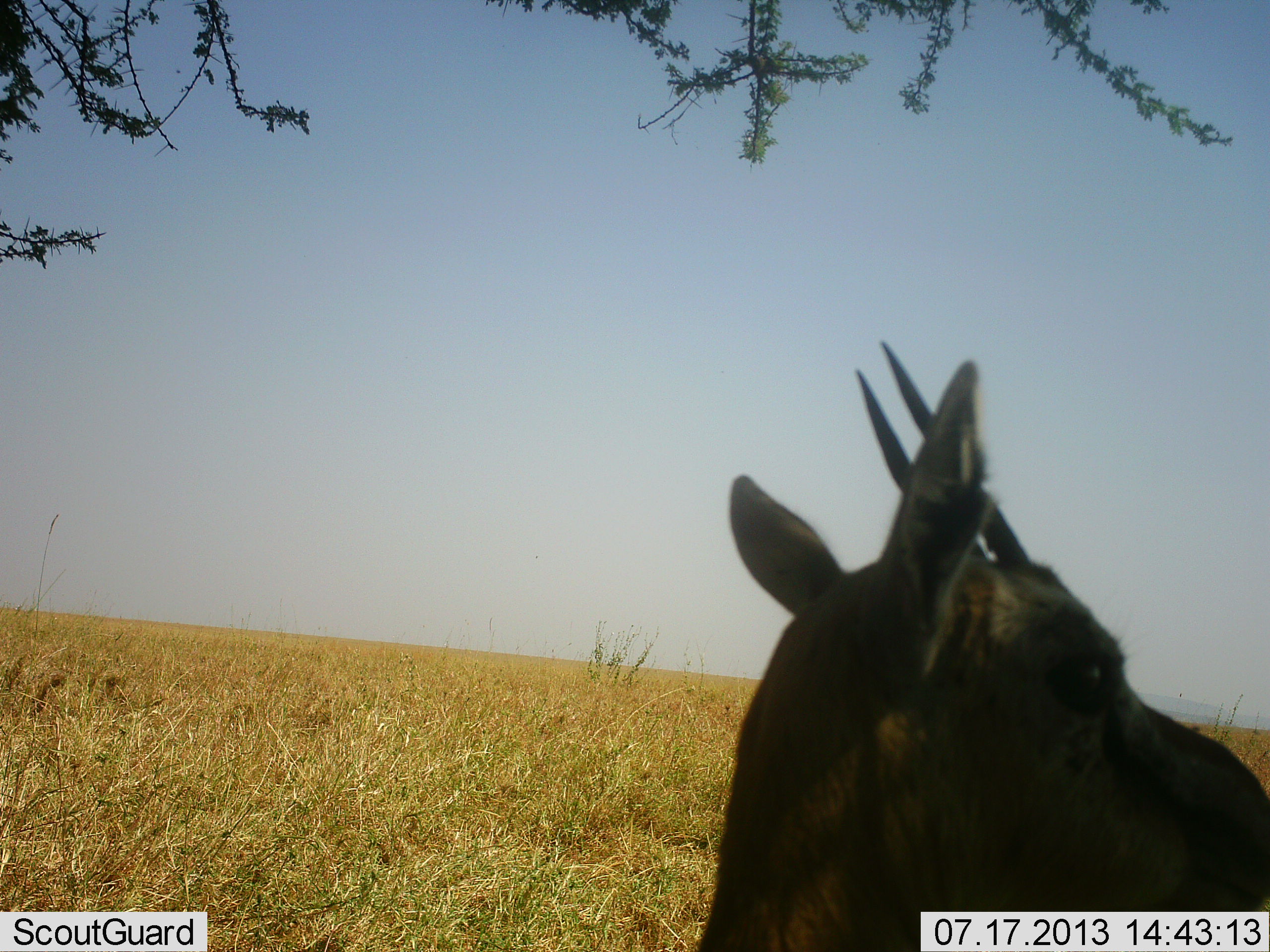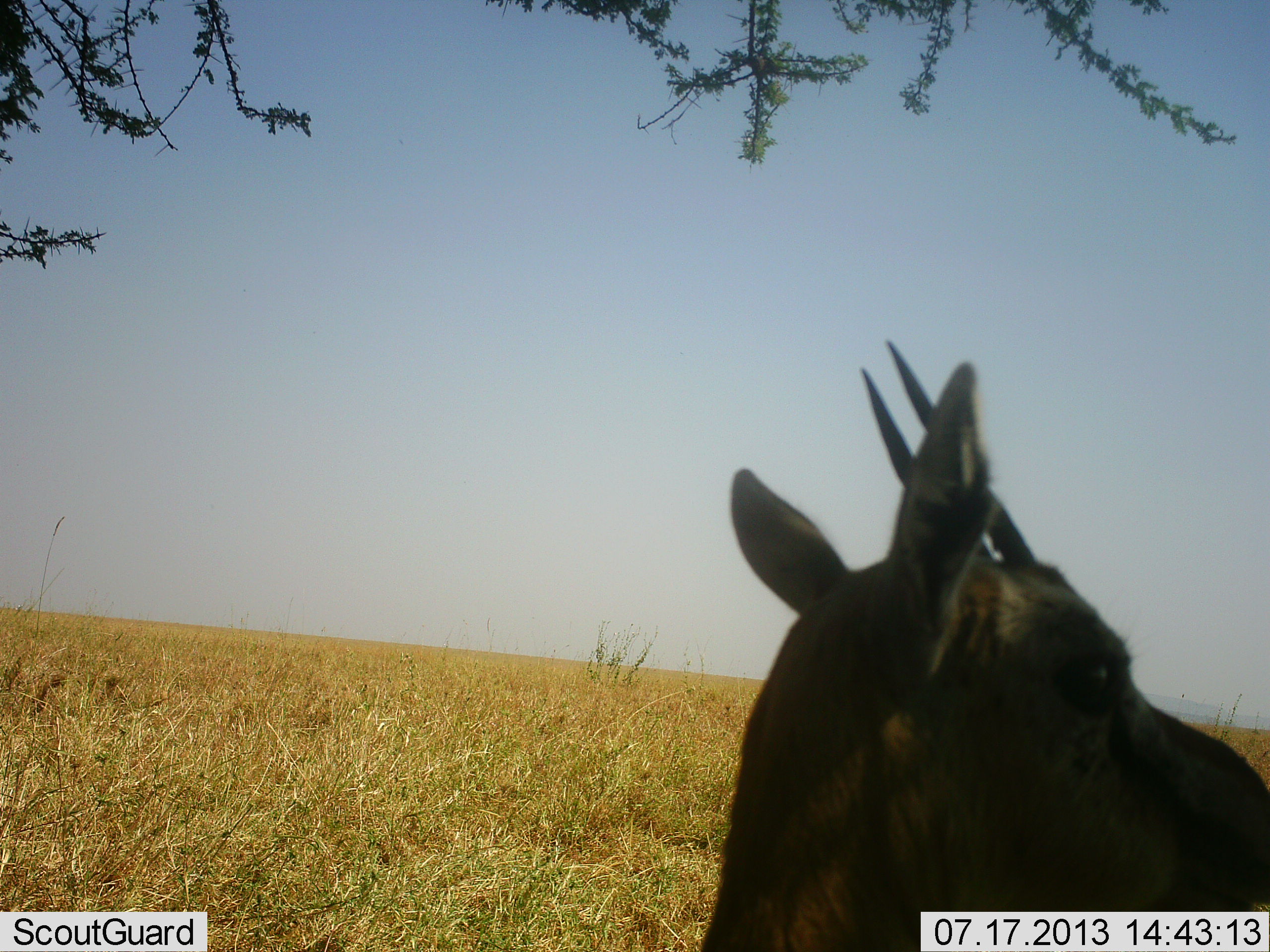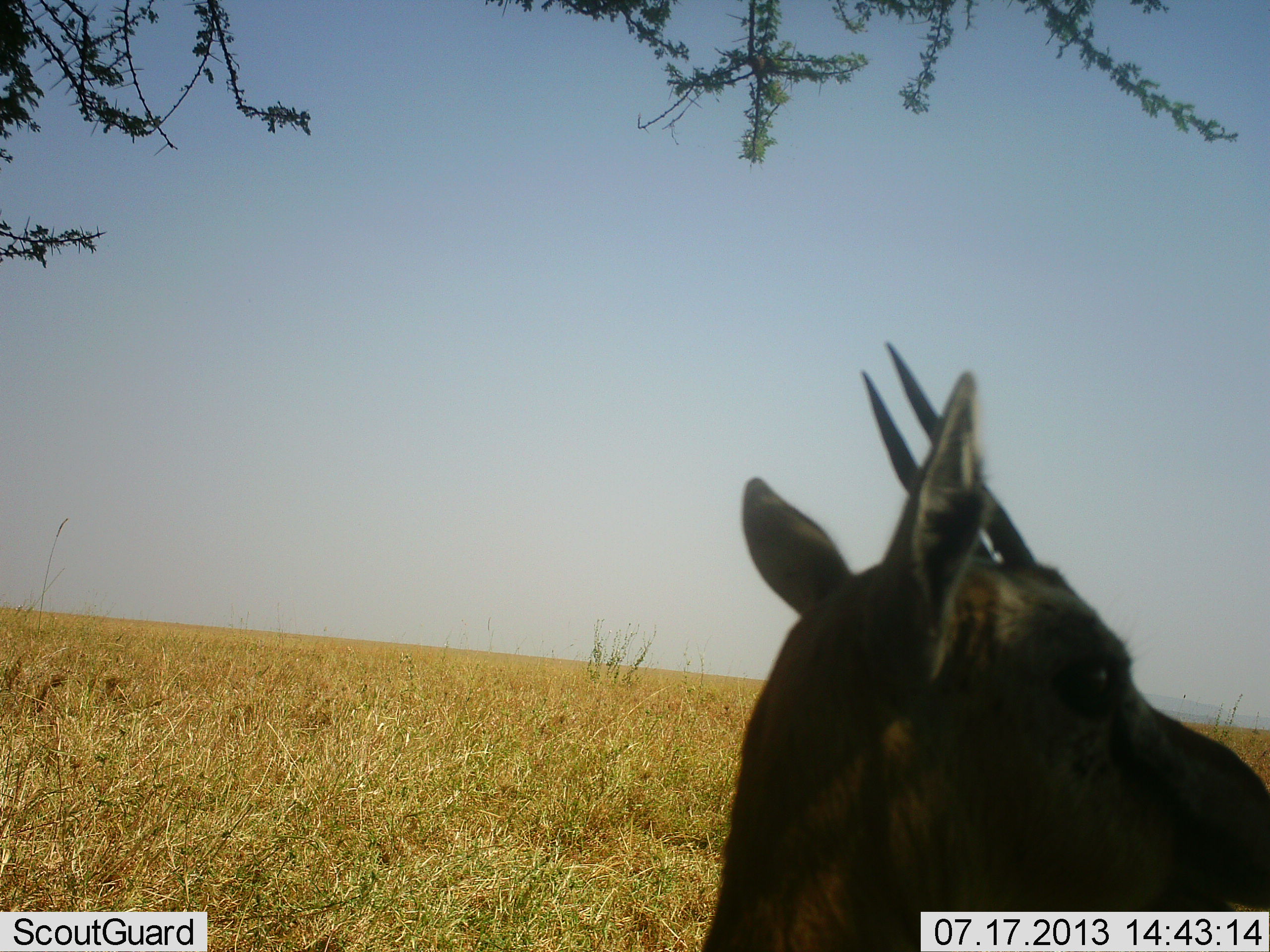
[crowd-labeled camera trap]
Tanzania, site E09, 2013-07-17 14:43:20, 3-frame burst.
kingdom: Animalia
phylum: Chordata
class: Mammalia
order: Artiodactyla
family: Bovidae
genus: Eudorcas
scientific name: Eudorcas thomsonii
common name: thomson's gazelle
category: gazellethomsons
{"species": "gazellethomsons (thomson's gazelle) (Eudorcas thomsonii)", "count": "1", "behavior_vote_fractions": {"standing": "88%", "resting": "12%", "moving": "0%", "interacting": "0%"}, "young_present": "0%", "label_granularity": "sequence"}